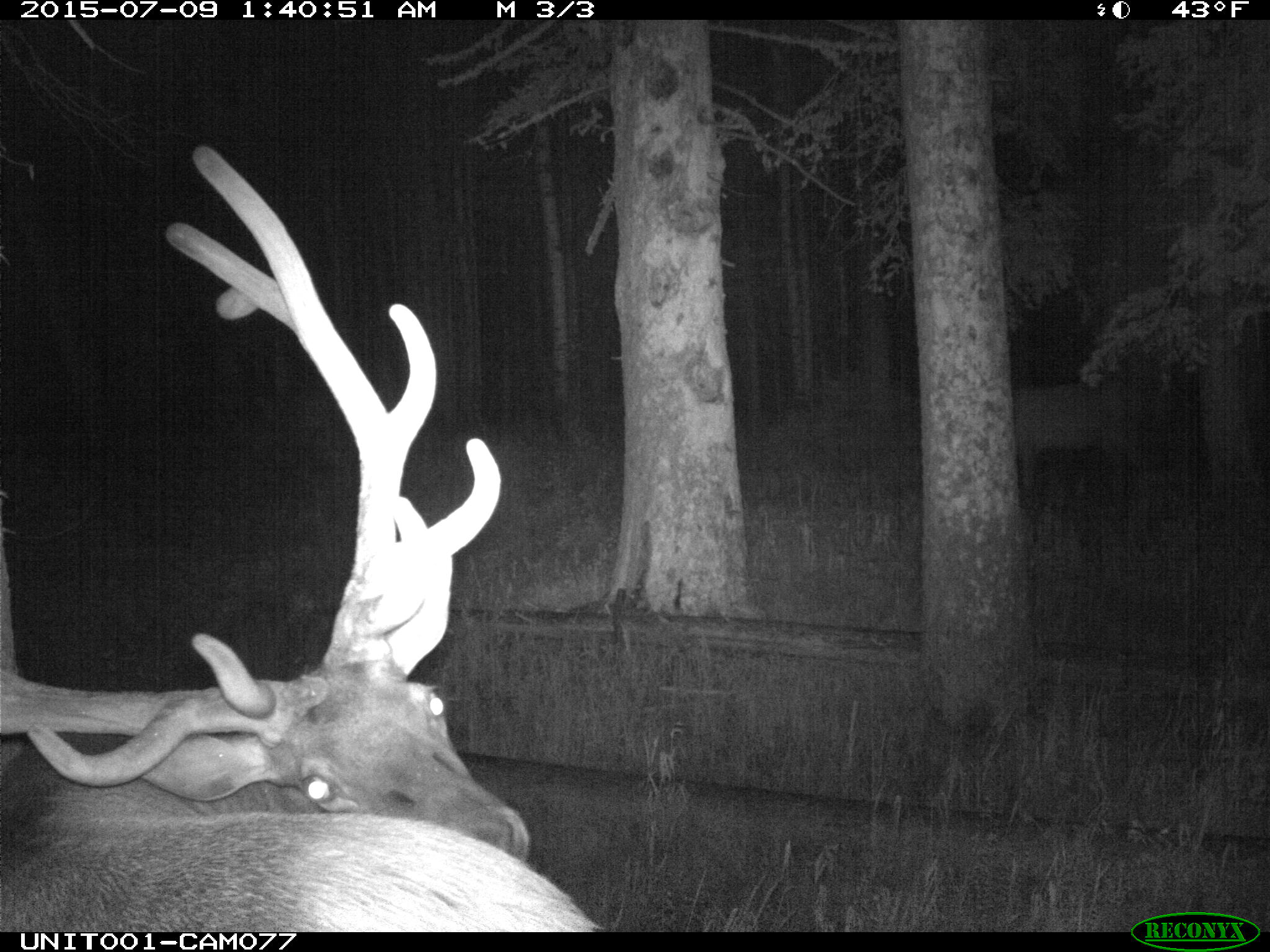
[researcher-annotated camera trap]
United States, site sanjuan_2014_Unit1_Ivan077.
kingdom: Animalia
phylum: Chordata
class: Mammalia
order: Artiodactyla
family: Cervidae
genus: Cervus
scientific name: Cervus elaphus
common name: red deer